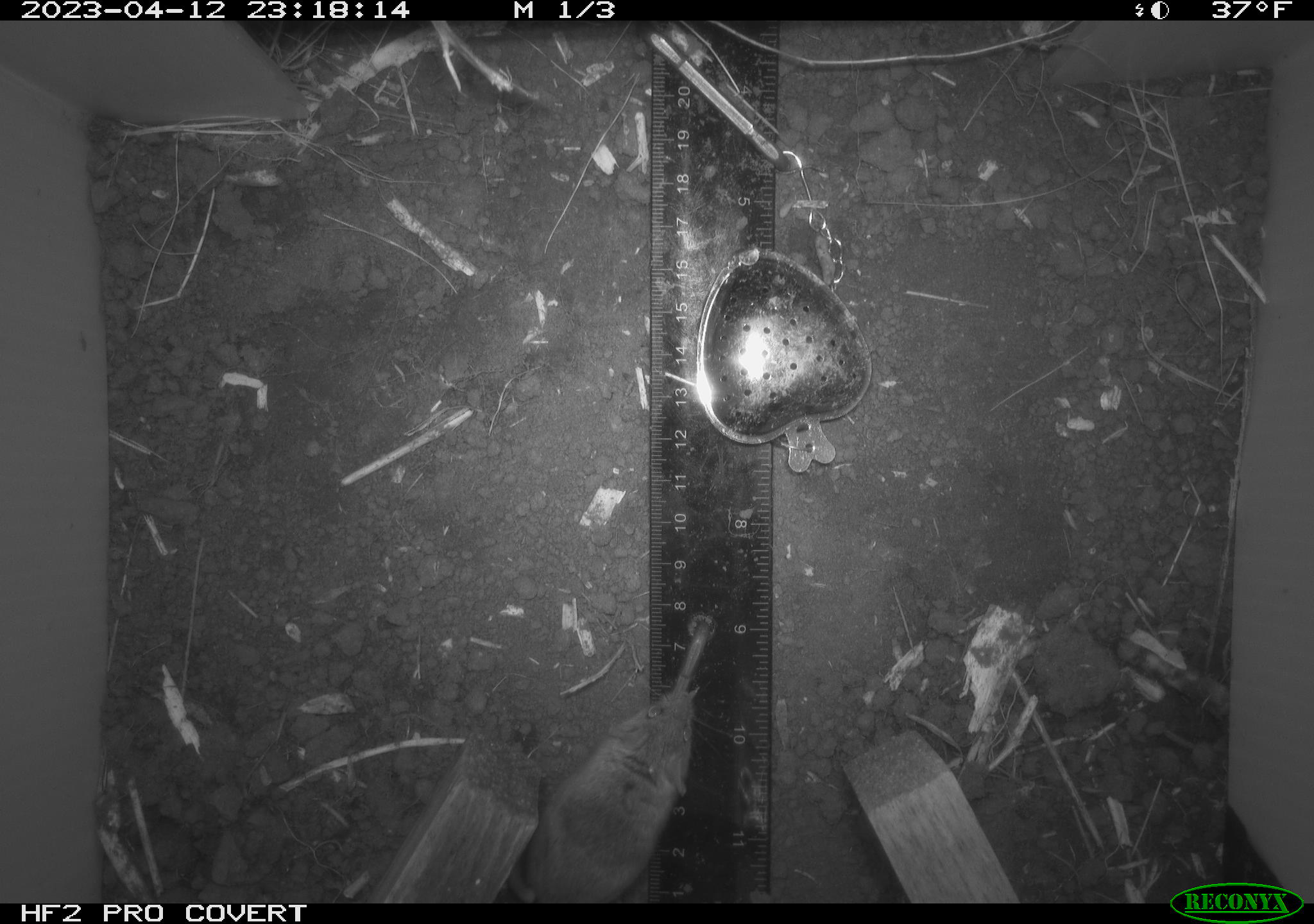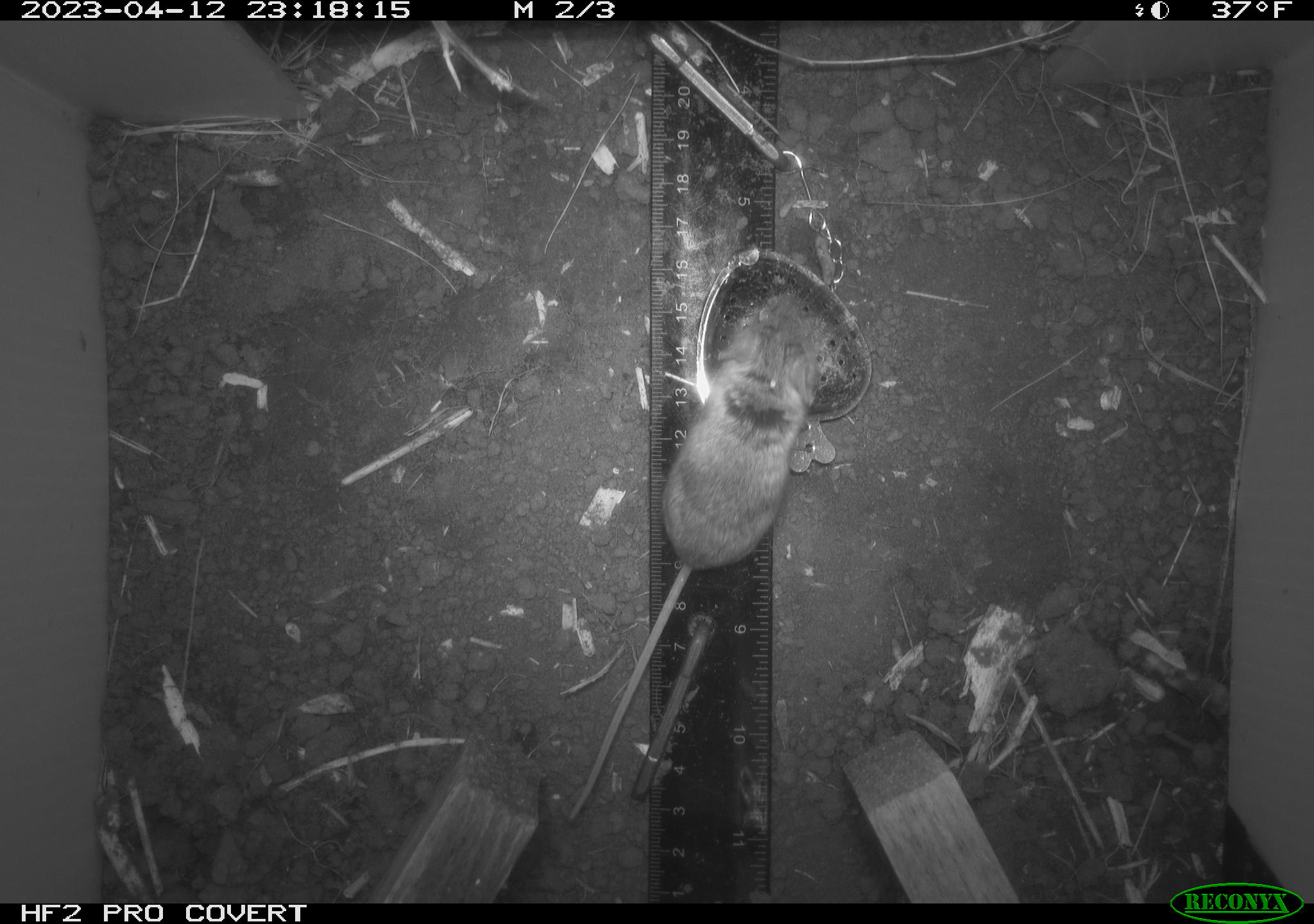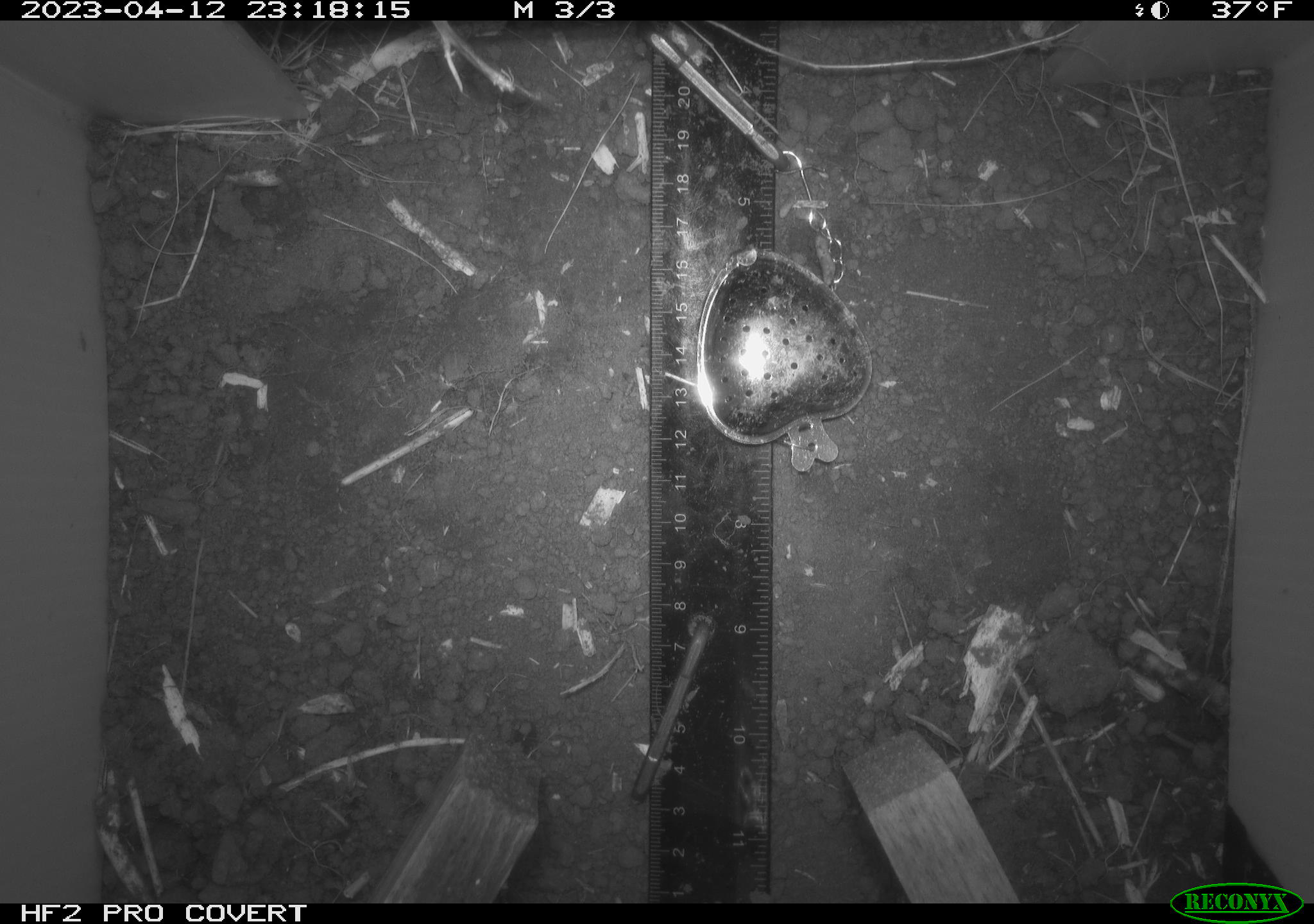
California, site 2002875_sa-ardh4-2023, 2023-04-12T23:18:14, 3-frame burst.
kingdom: Animalia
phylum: Chordata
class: Mammalia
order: Rodentia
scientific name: Rodentia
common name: mouse species